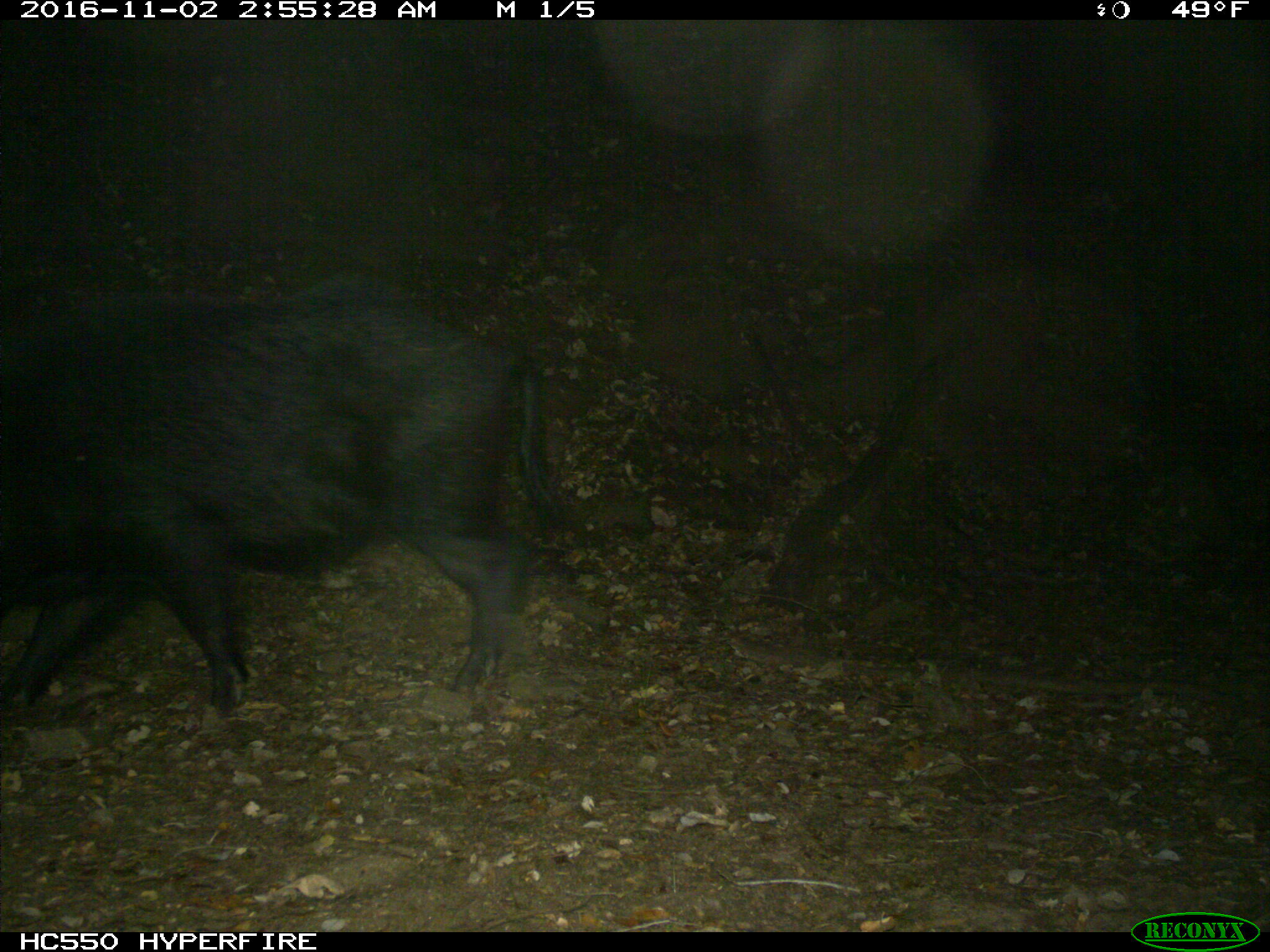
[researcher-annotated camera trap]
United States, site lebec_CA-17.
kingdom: Animalia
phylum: Chordata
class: Mammalia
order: Artiodactyla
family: Suidae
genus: Sus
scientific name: Sus scrofa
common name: wild boar